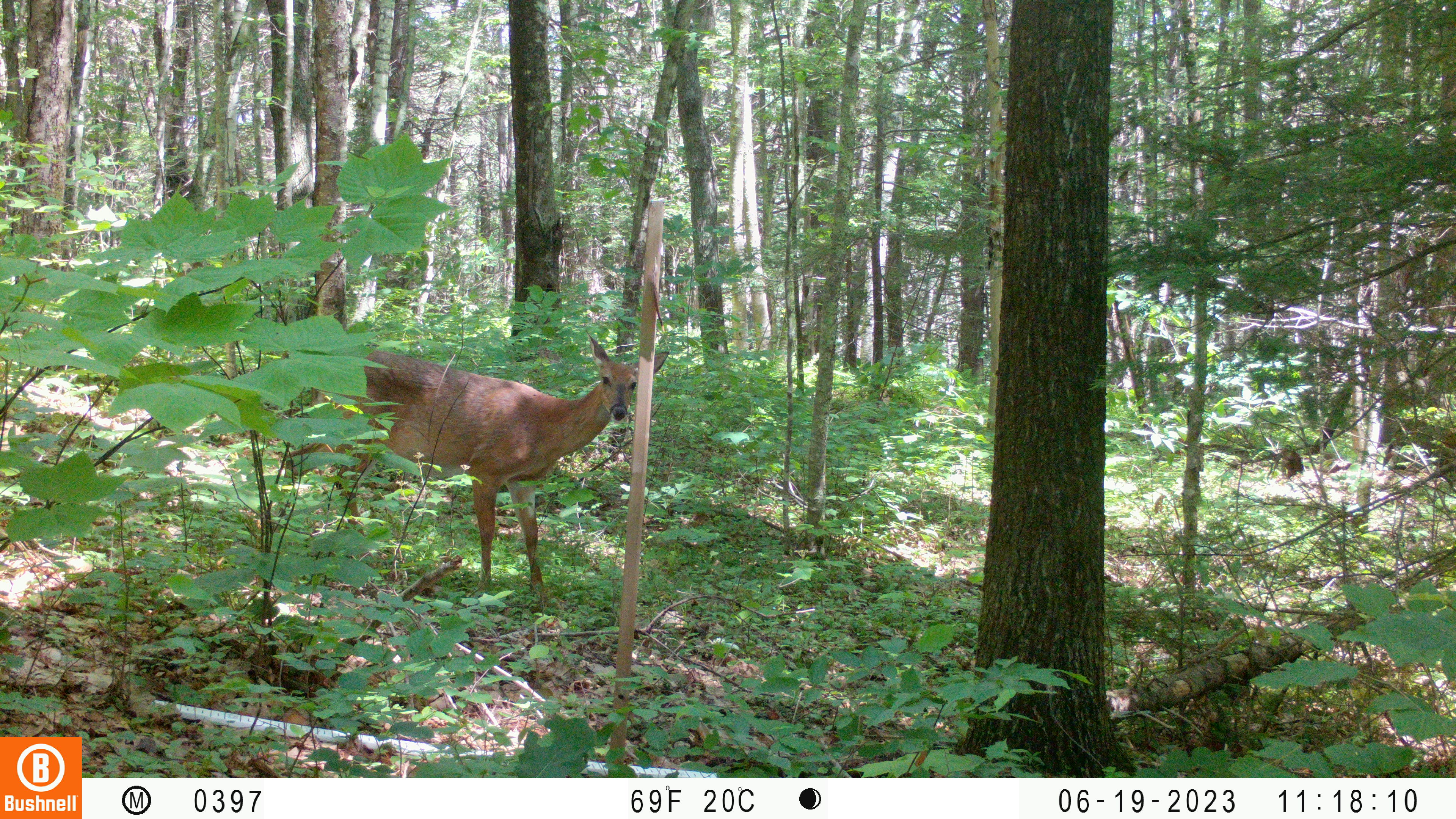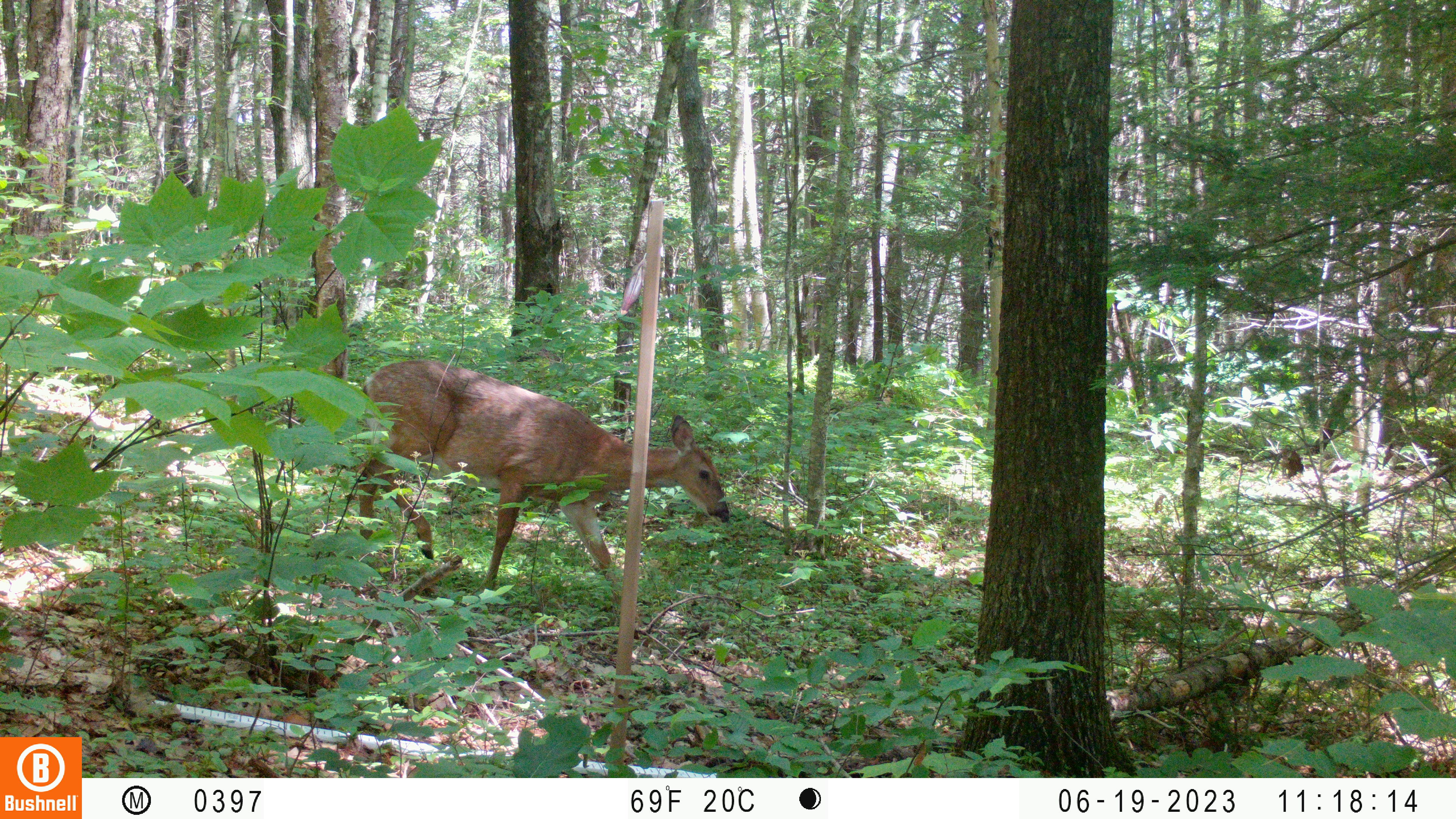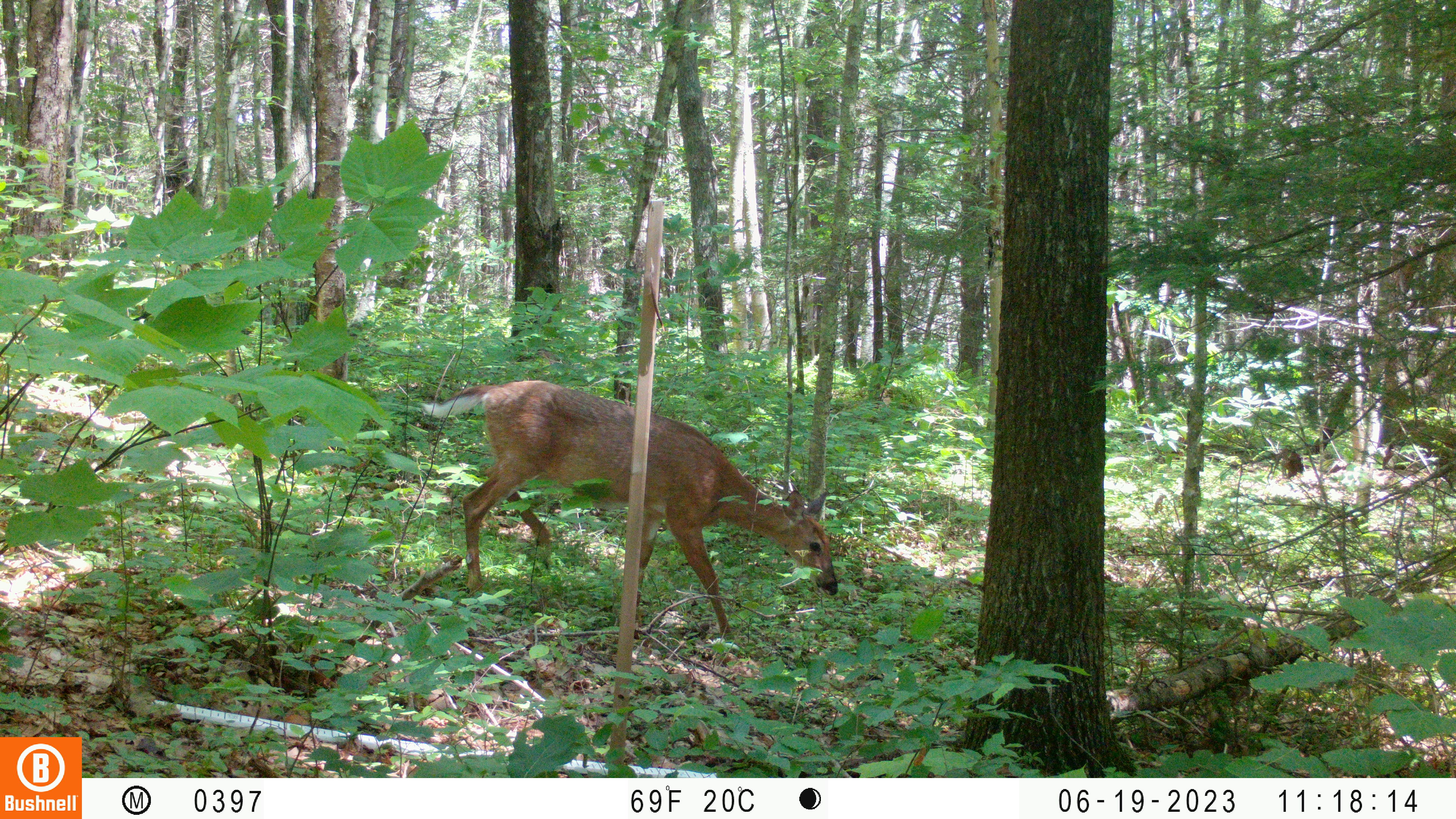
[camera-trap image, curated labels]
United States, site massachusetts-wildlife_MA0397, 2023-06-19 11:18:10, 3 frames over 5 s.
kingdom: Animalia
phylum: Chordata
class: Mammalia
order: Artiodactyla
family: Cervidae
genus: Odocoileus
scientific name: Odocoileus virginianus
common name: white-tailed deer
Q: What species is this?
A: White-tailed deer (Odocoileus virginianus).